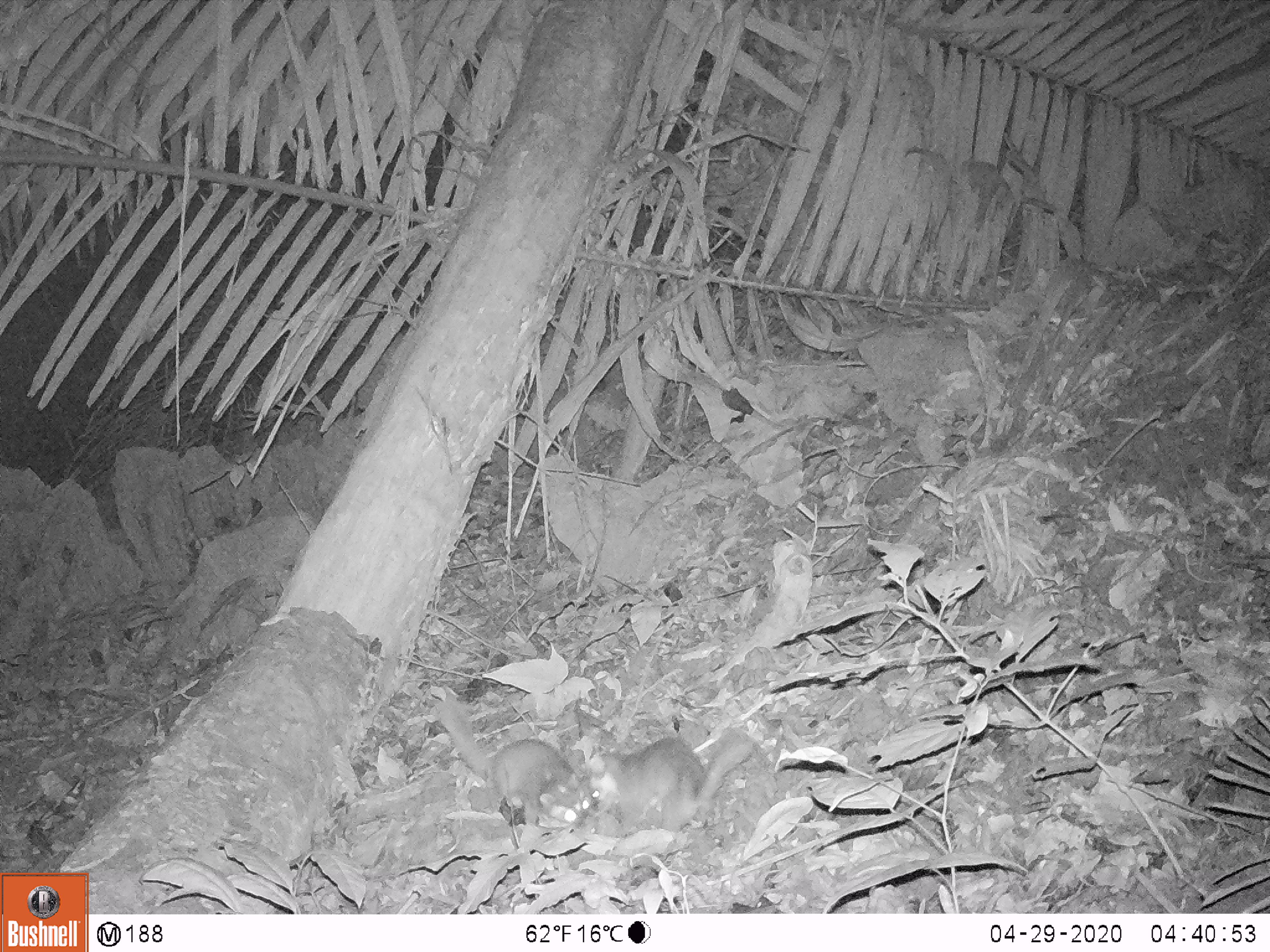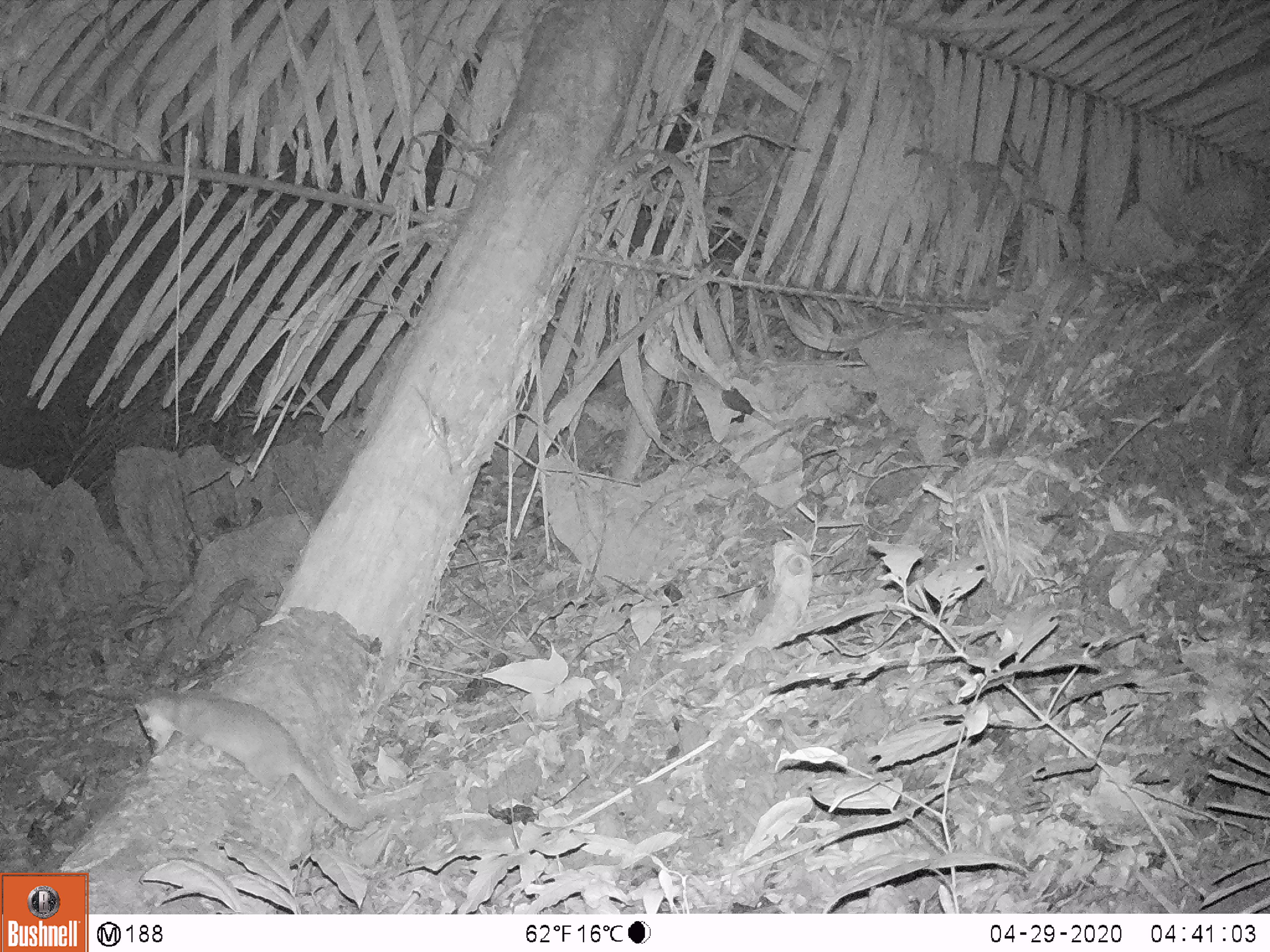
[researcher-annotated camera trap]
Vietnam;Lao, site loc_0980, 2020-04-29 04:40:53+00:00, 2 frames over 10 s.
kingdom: Animalia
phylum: Chordata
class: Mammalia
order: Carnivora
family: Mustelidae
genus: Melogale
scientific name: Melogale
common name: ferret badger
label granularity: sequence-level